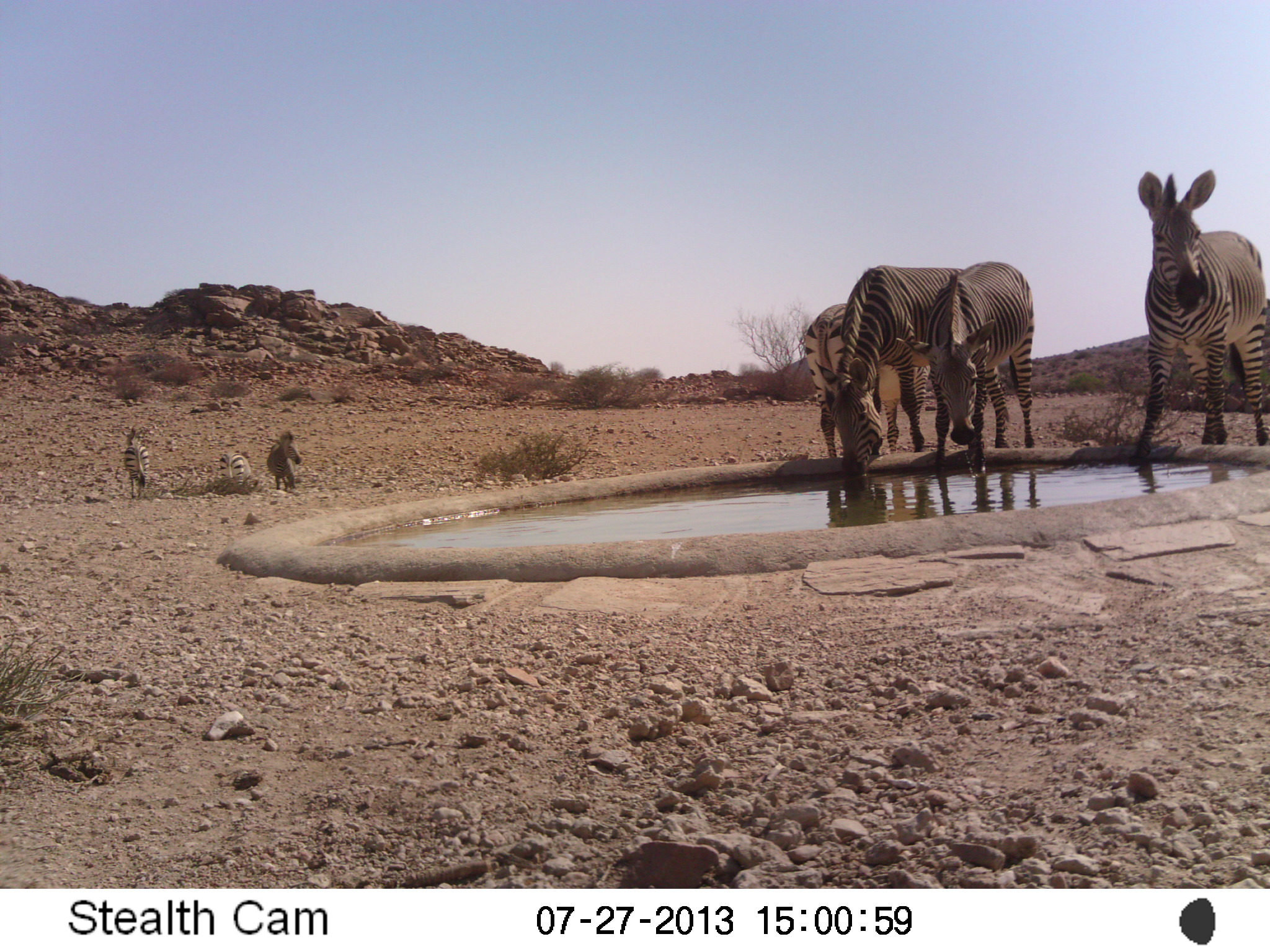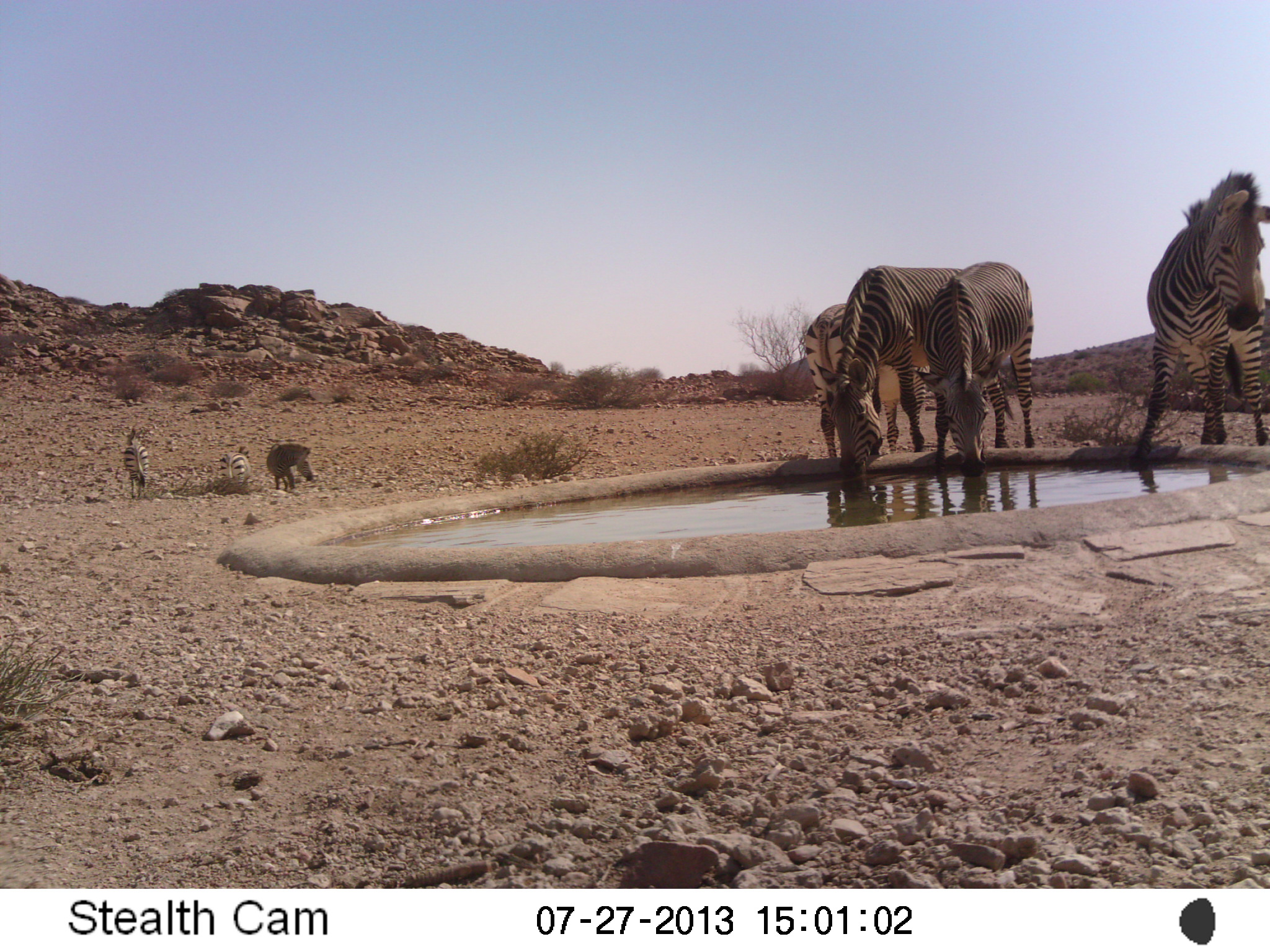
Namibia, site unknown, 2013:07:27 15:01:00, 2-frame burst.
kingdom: Animalia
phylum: Chordata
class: Mammalia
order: Perissodactyla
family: Equidae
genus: Equus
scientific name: Equus zebra hartmannae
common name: hartmann's mountain zebra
Equus zebra hartmannae (hartmann's mountain zebra).